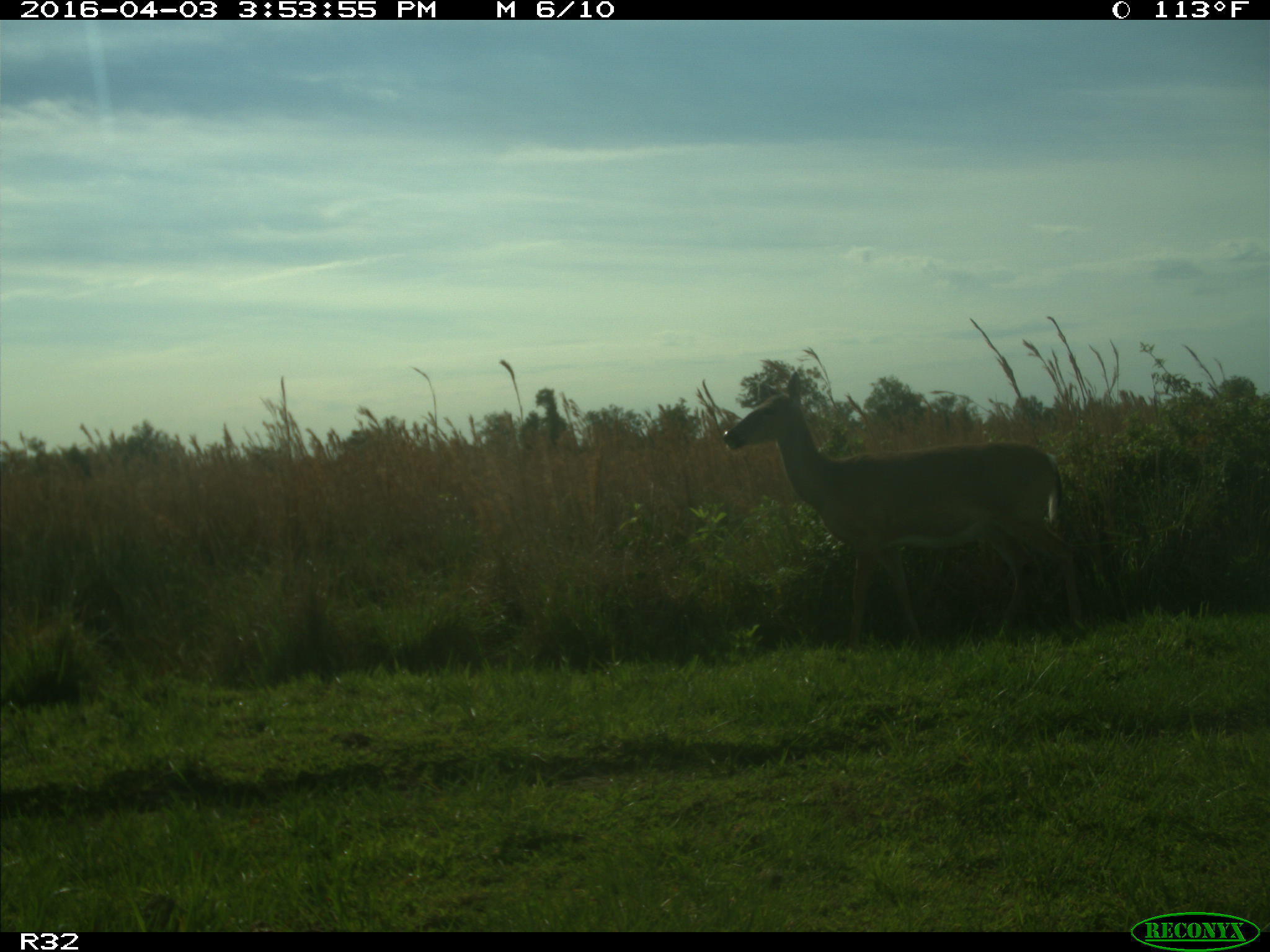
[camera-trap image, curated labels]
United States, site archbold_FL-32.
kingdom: Animalia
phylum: Chordata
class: Mammalia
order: Artiodactyla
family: Cervidae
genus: Odocoileus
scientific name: Odocoileus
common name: deer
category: unidentified deer